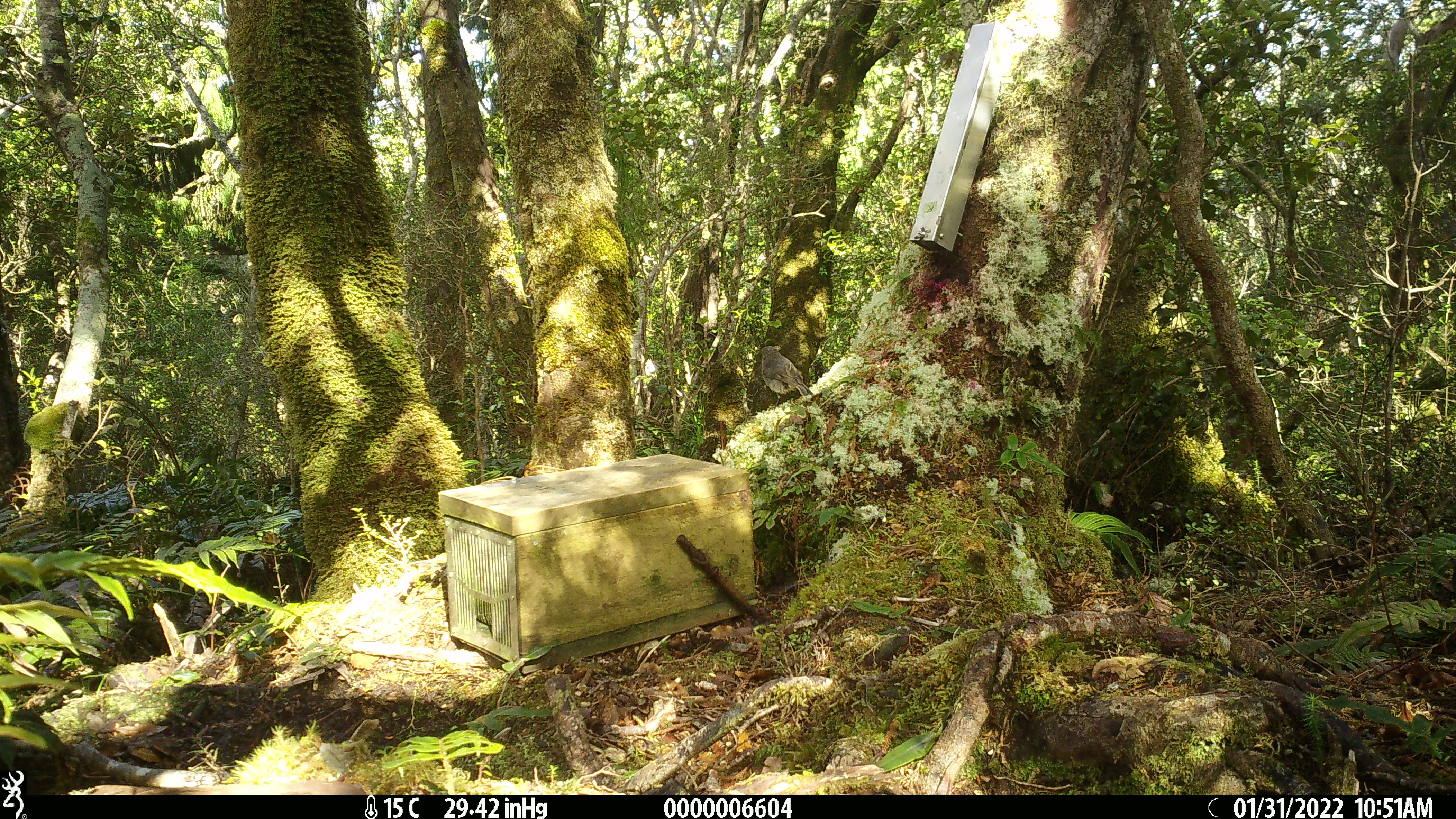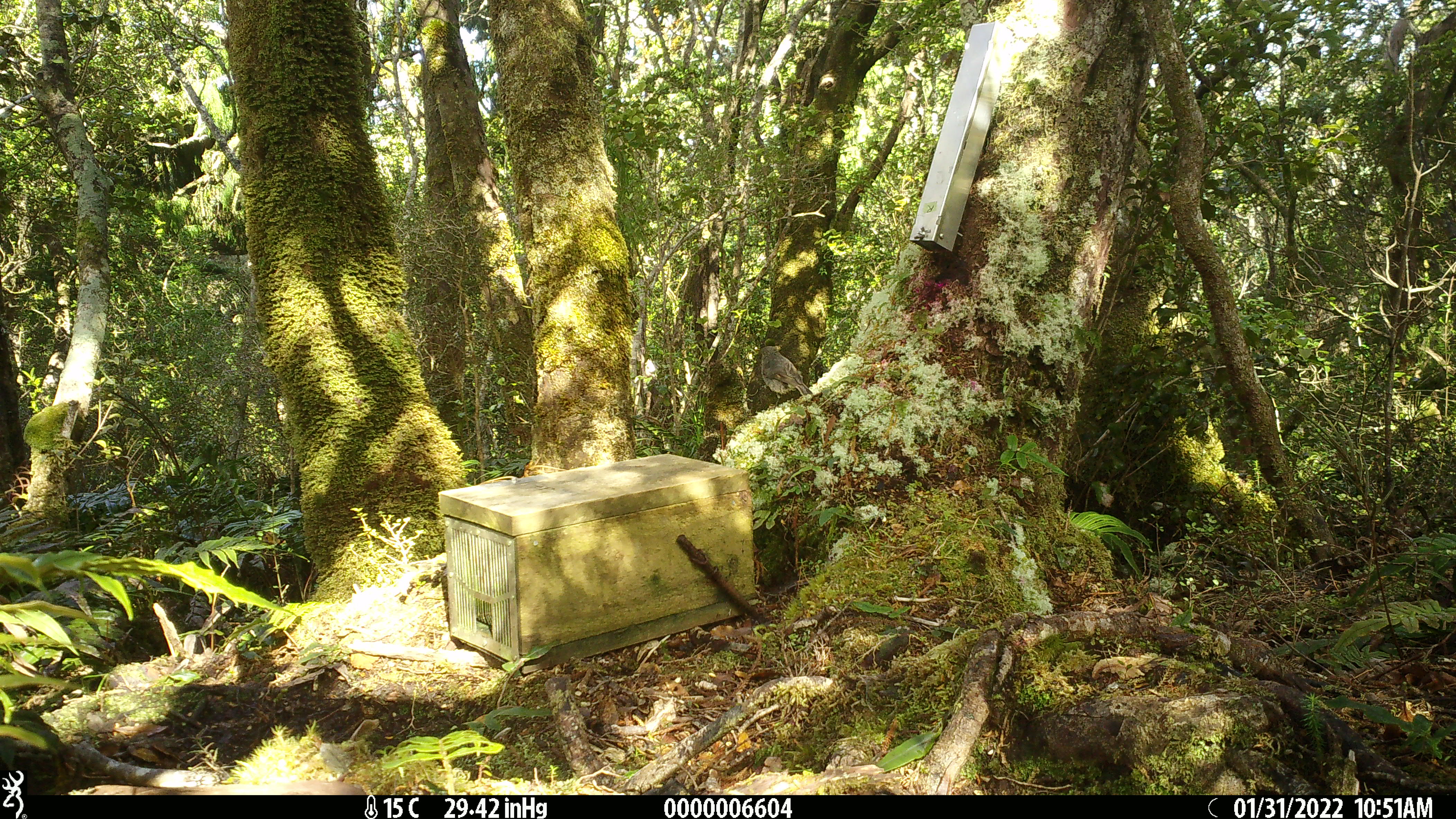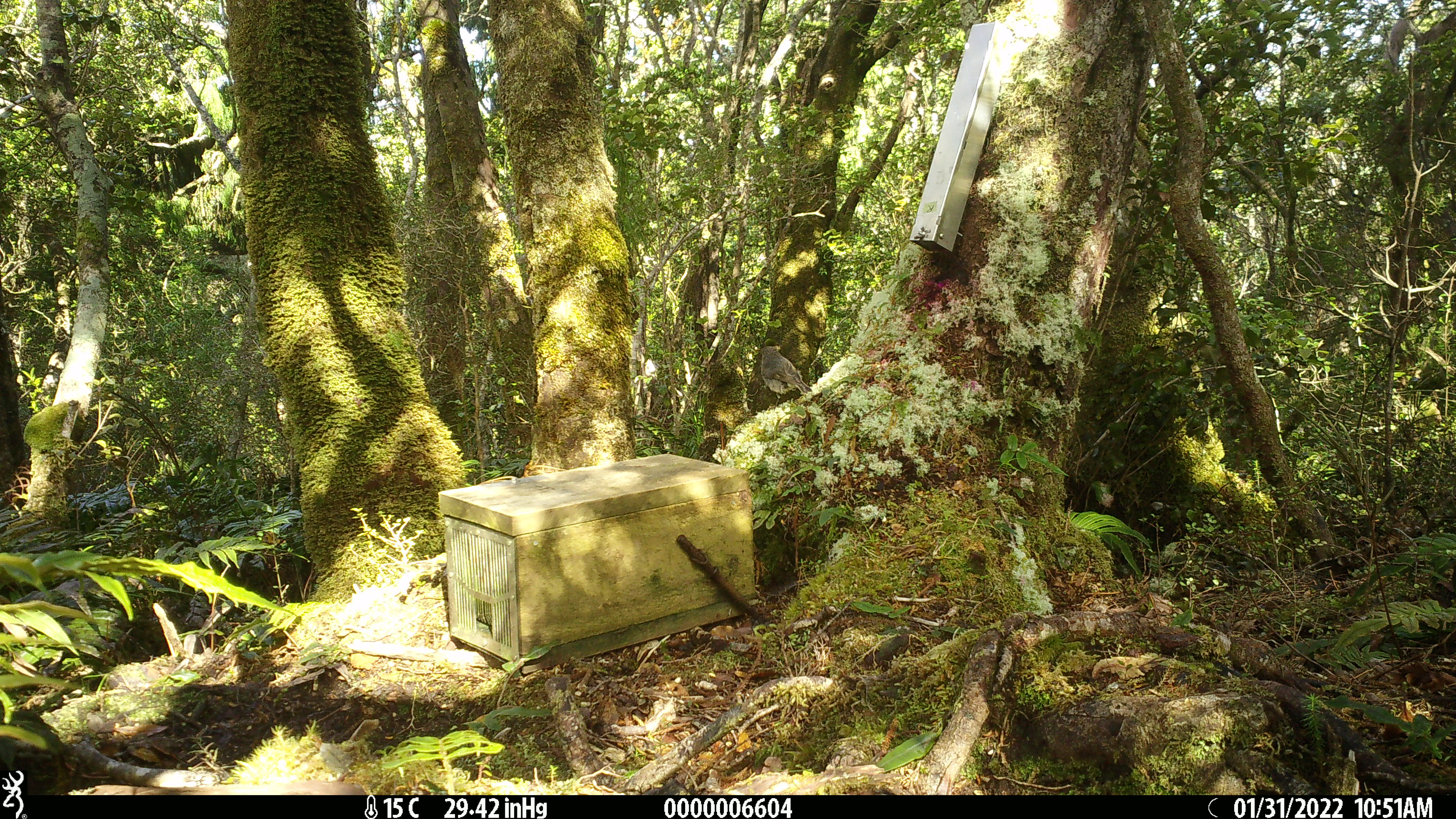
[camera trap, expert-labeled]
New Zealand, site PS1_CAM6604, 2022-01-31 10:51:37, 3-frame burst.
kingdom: Animalia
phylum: Chordata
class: Aves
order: Passeriformes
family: Petroicidae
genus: Petroica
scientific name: Petroica australis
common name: new zealand robin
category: robin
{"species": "robin (new zealand robin) (Petroica australis)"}